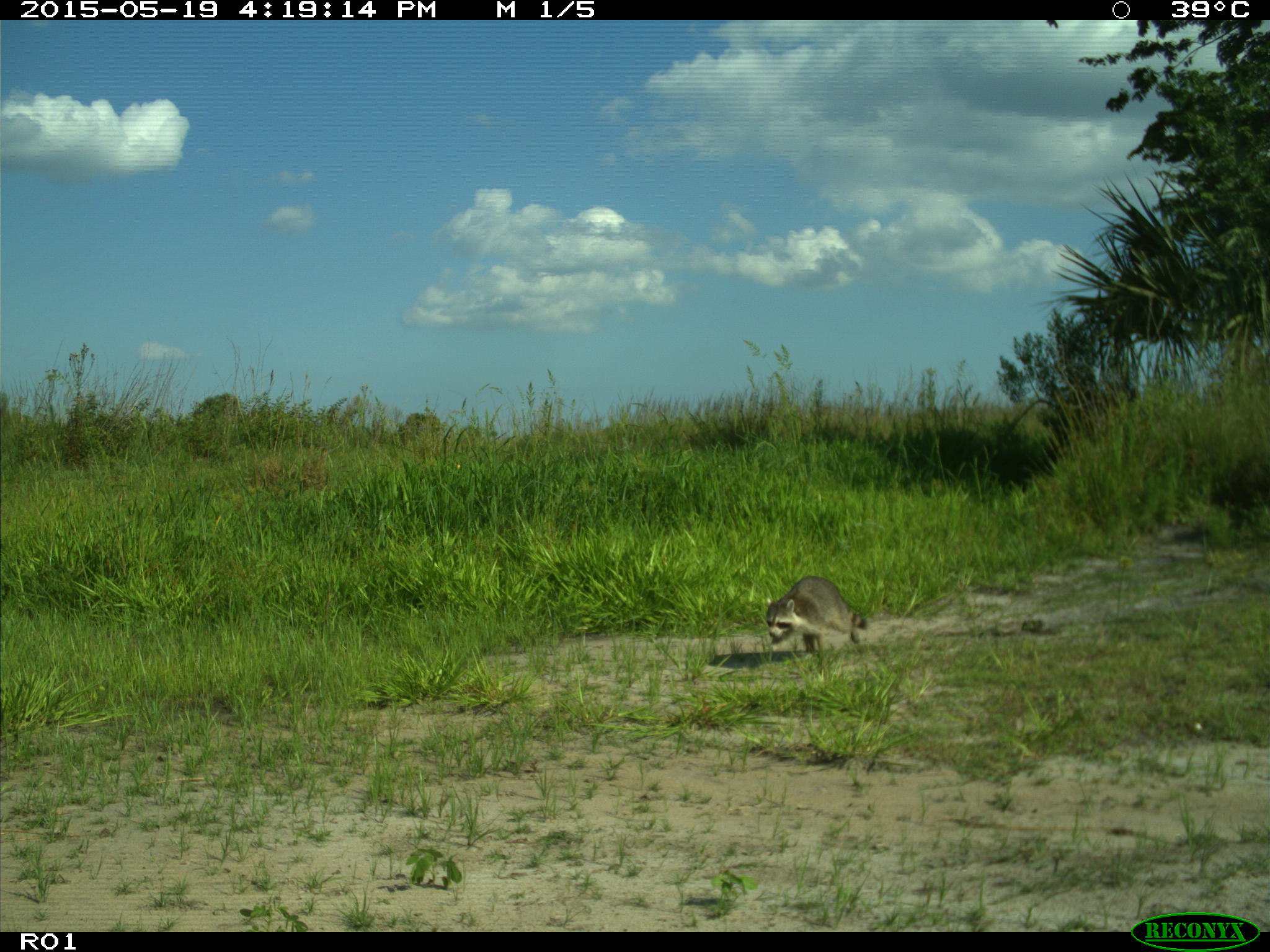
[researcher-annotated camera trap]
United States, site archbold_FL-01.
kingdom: Animalia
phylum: Chordata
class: Mammalia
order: Carnivora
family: Procyonidae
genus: Procyon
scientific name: Procyon lotor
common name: common raccoon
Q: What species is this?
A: Procyon lotor (common raccoon).